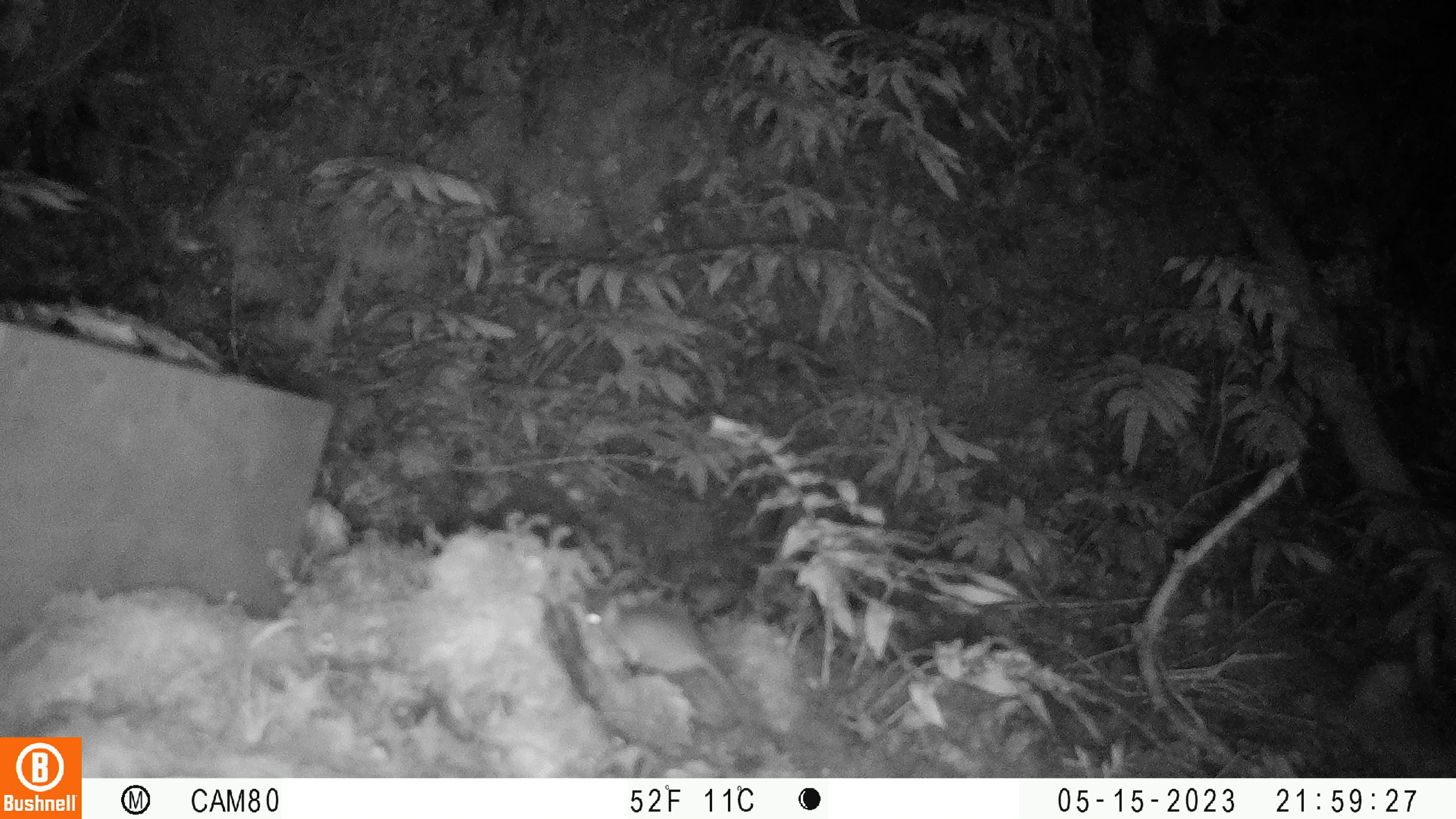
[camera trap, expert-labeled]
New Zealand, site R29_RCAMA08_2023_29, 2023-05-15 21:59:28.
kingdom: Animalia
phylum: Chordata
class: Mammalia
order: Rodentia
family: Muridae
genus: Mus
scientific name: Mus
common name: mouse